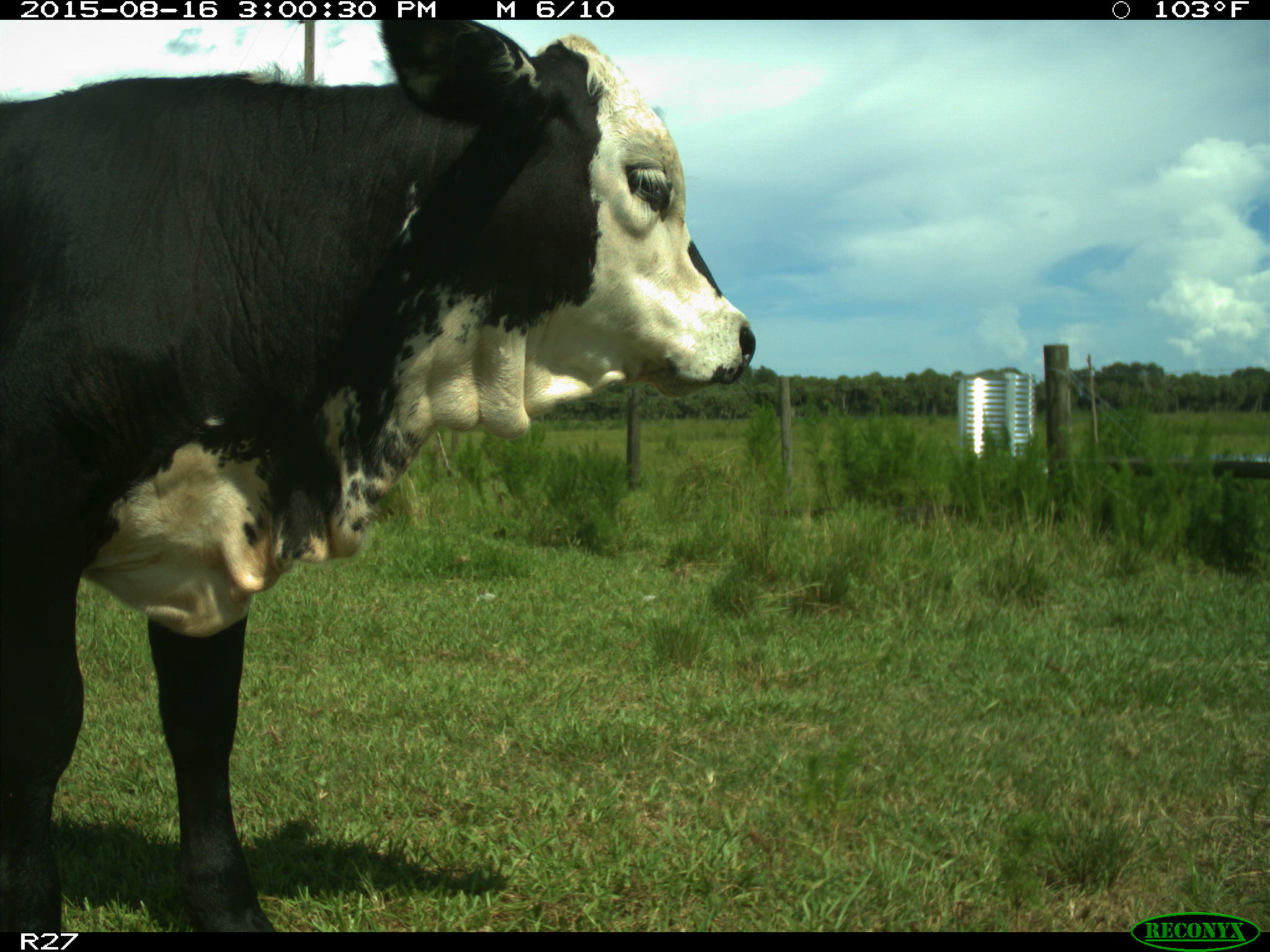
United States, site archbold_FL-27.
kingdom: Animalia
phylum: Chordata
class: Mammalia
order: Artiodactyla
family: Bovidae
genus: Bos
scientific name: Bos taurus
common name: domestic cow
Bos taurus (domestic cow).